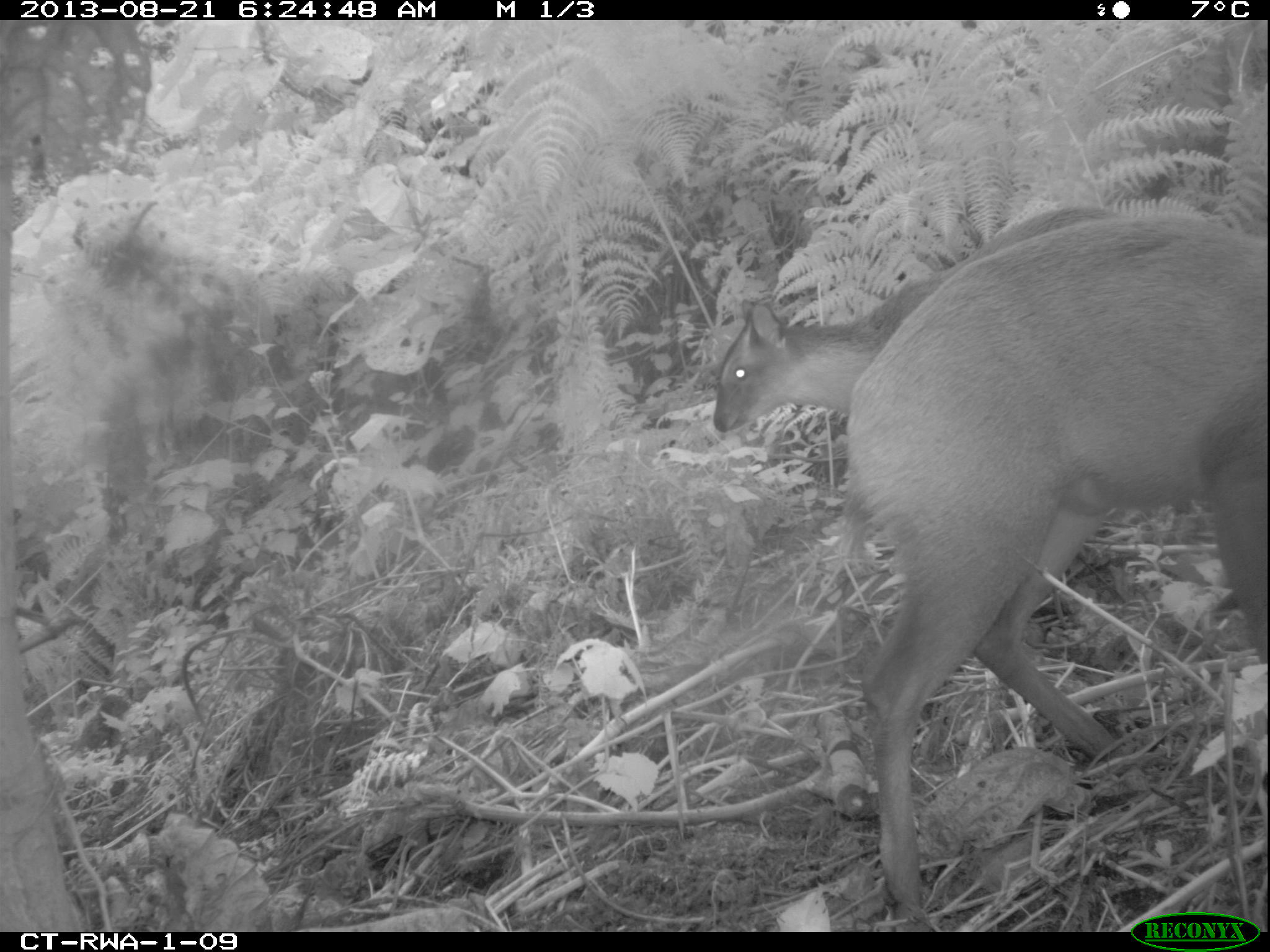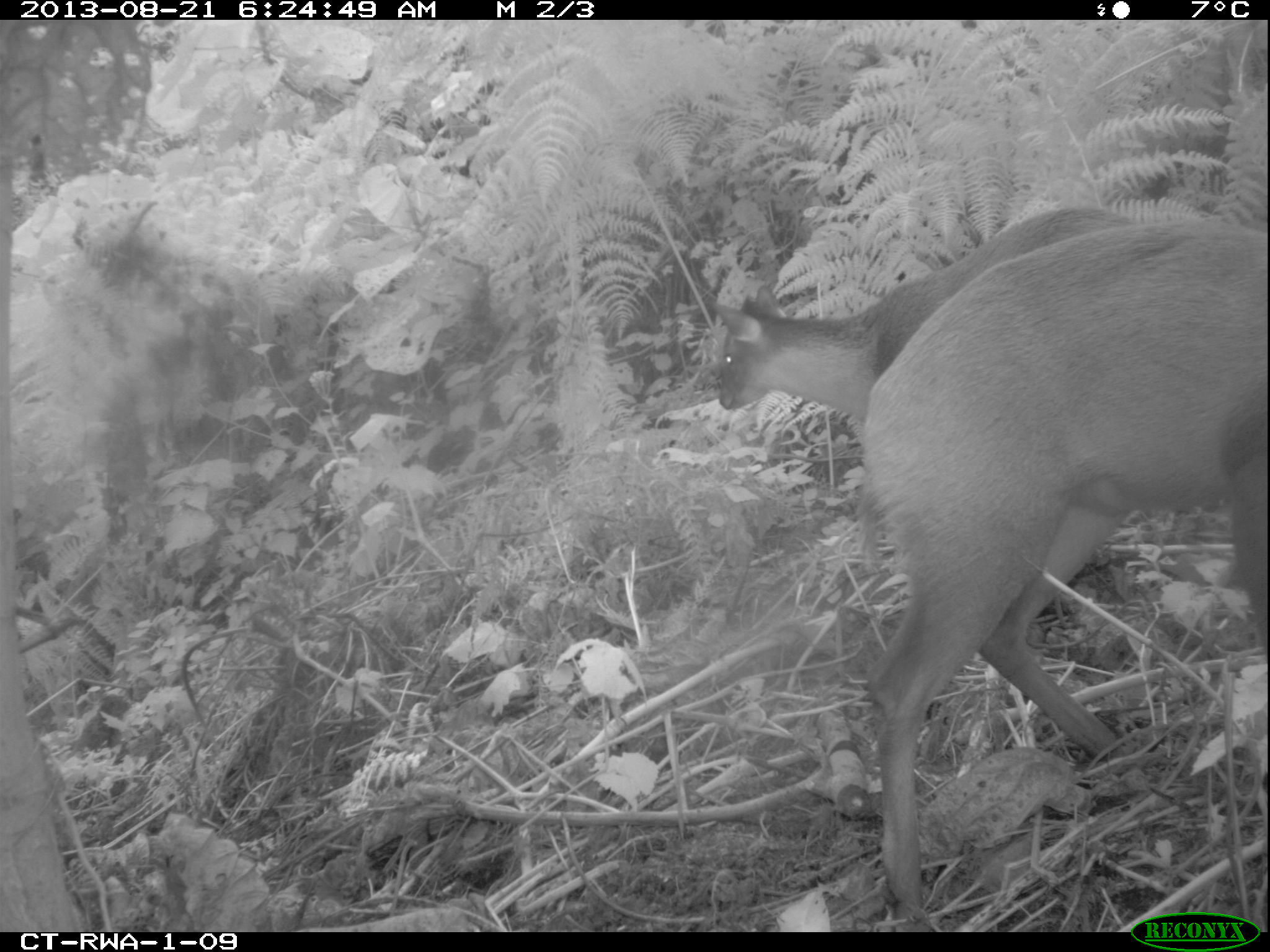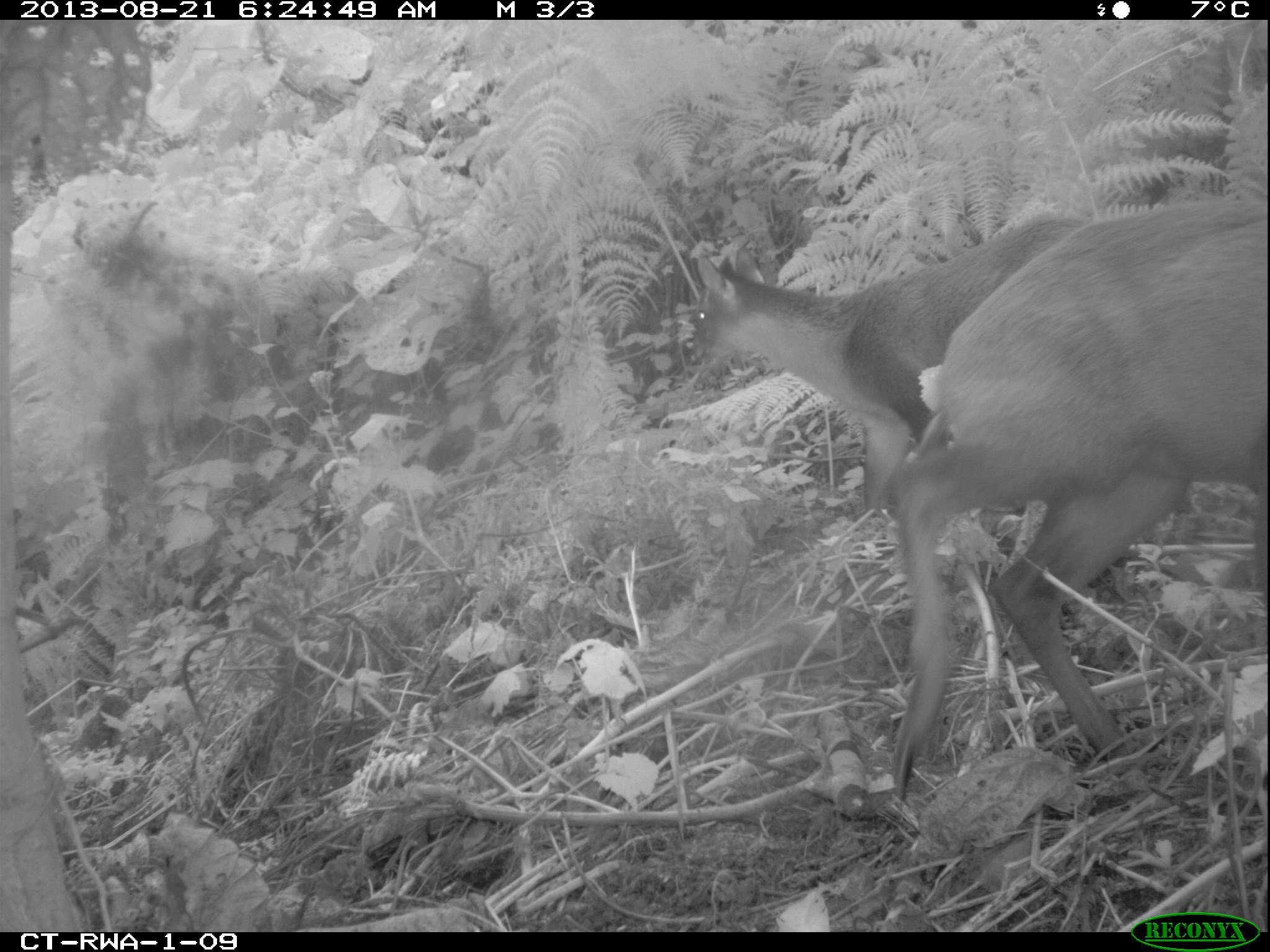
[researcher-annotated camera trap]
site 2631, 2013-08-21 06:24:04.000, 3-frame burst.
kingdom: Animalia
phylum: Chordata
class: Mammalia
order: Artiodactyla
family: Bovidae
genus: Cephalophus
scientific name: Cephalophus nigrifrons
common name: black-fronted duiker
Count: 2.